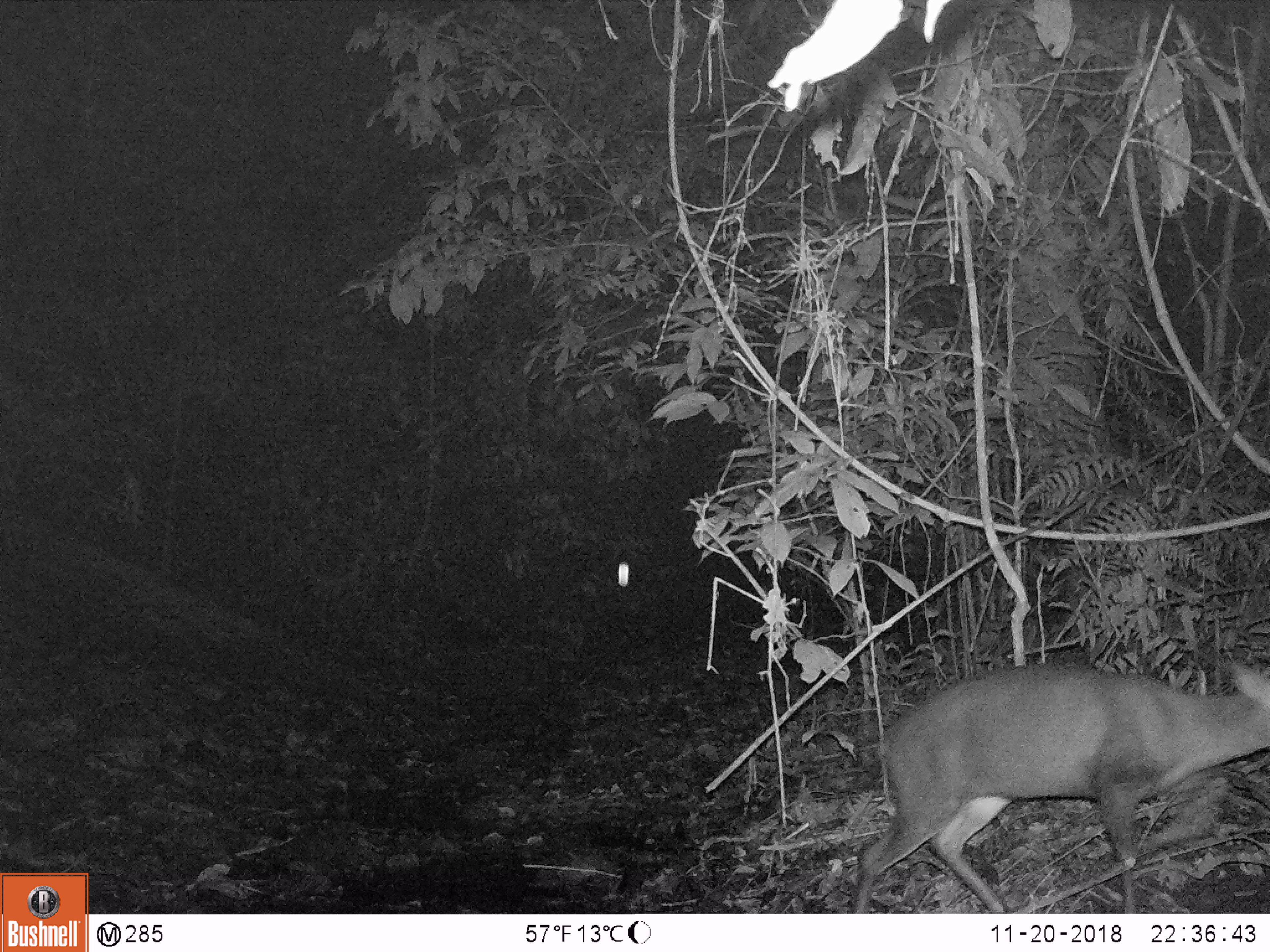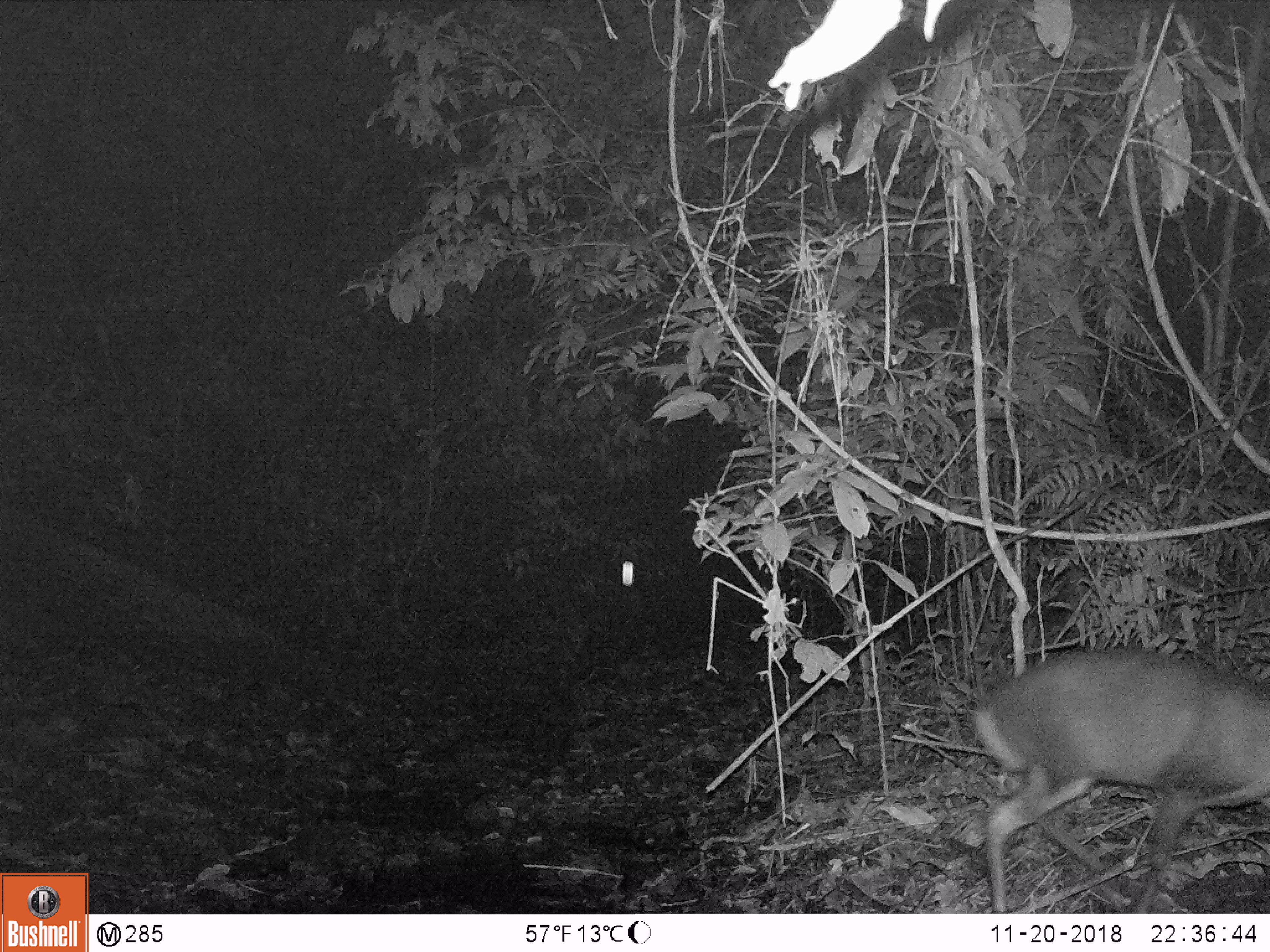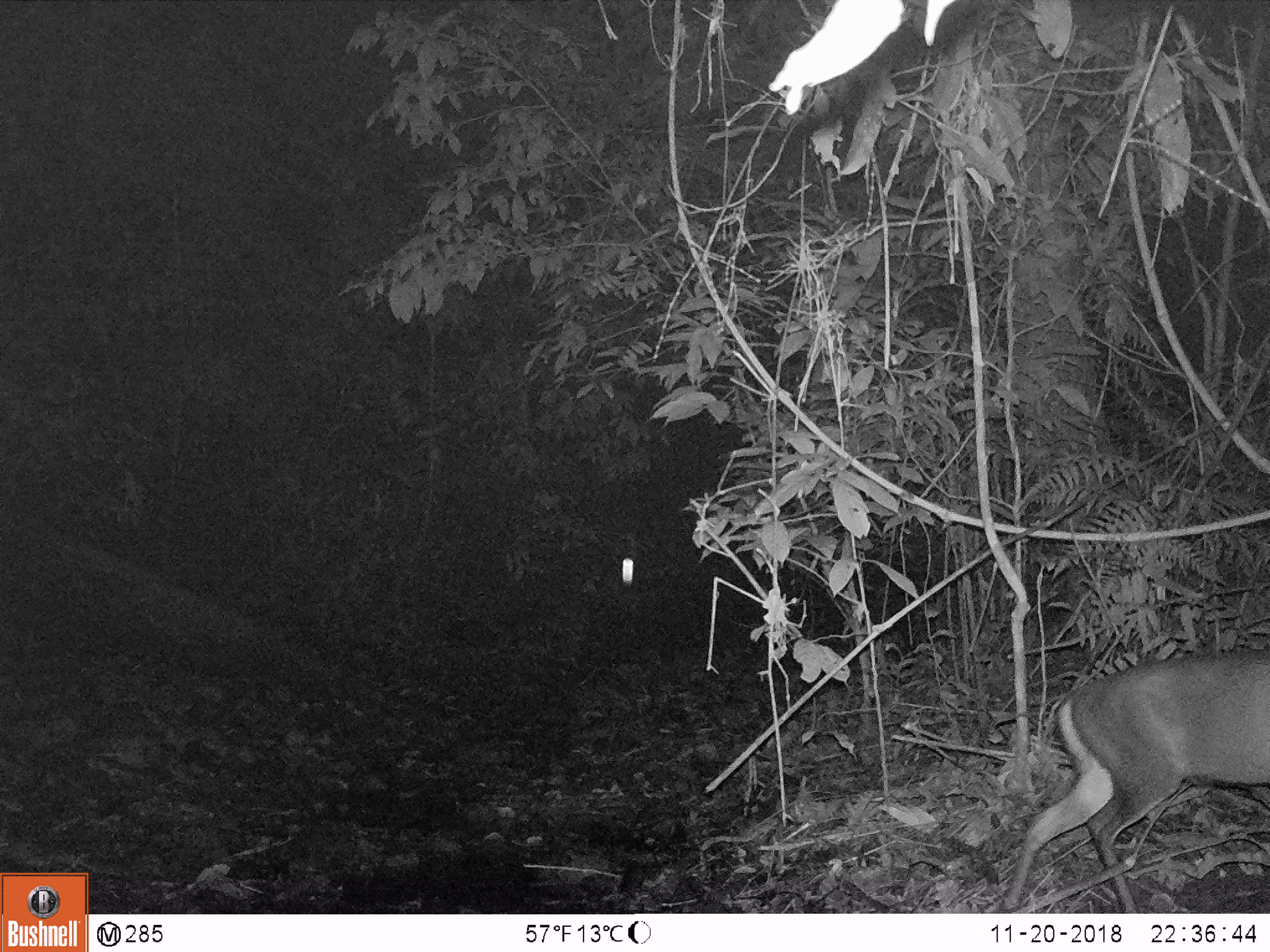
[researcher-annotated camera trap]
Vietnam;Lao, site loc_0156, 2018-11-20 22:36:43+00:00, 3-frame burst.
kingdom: Animalia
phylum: Chordata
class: Mammalia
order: Artiodactyla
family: Cervidae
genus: Muntiacus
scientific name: Muntiacus vuquangensis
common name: large-antlered muntjac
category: large antlered muntjac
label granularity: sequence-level